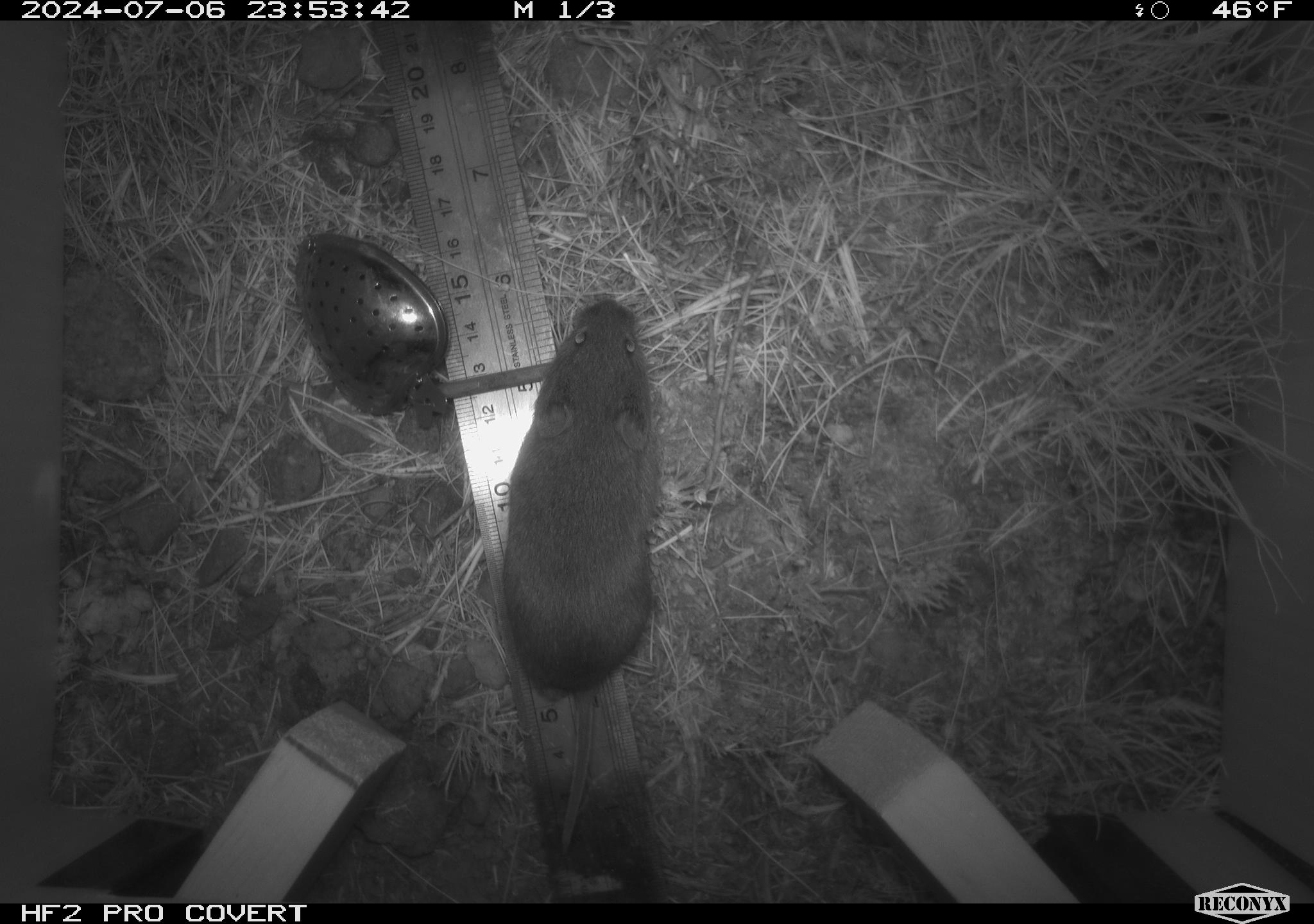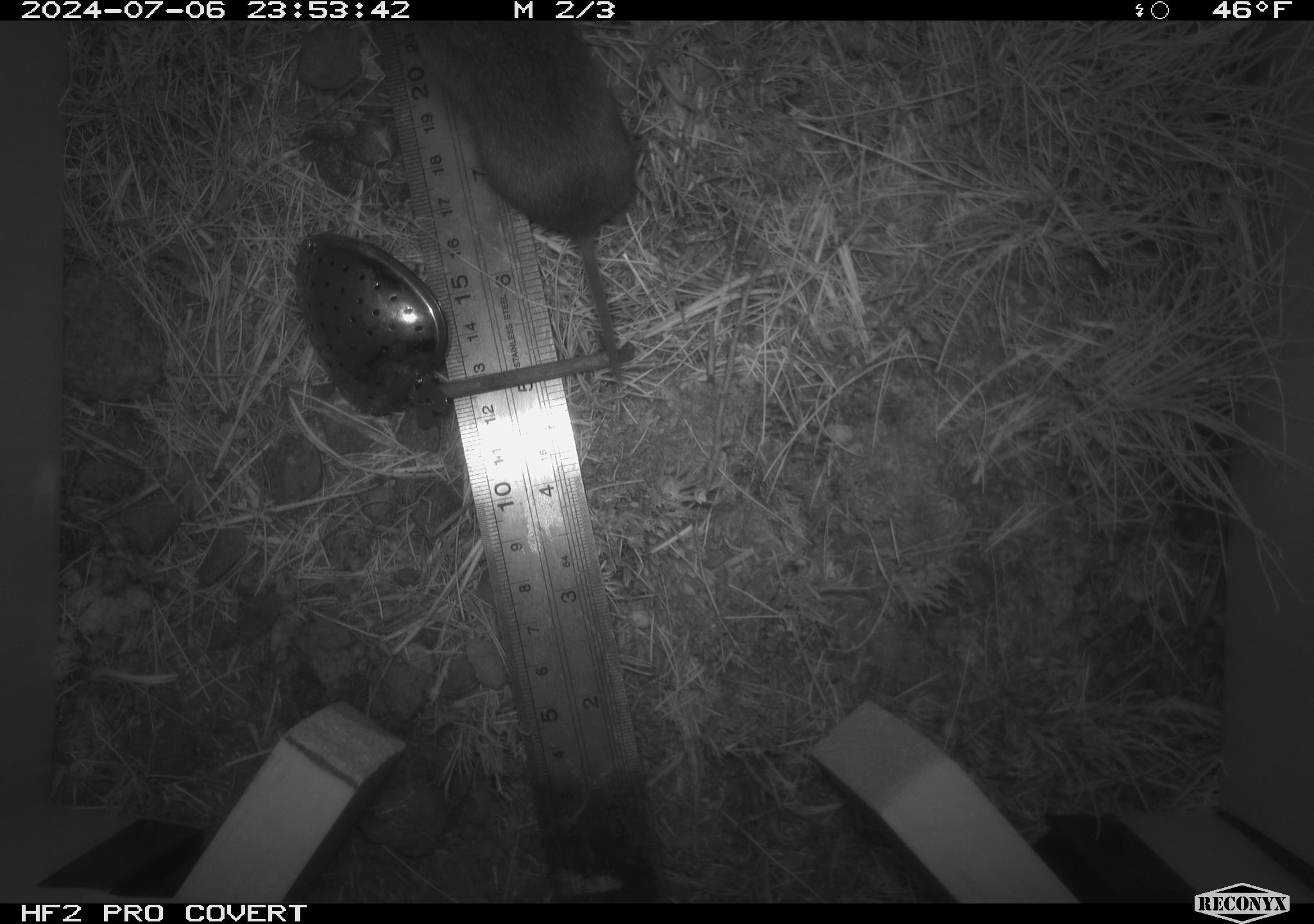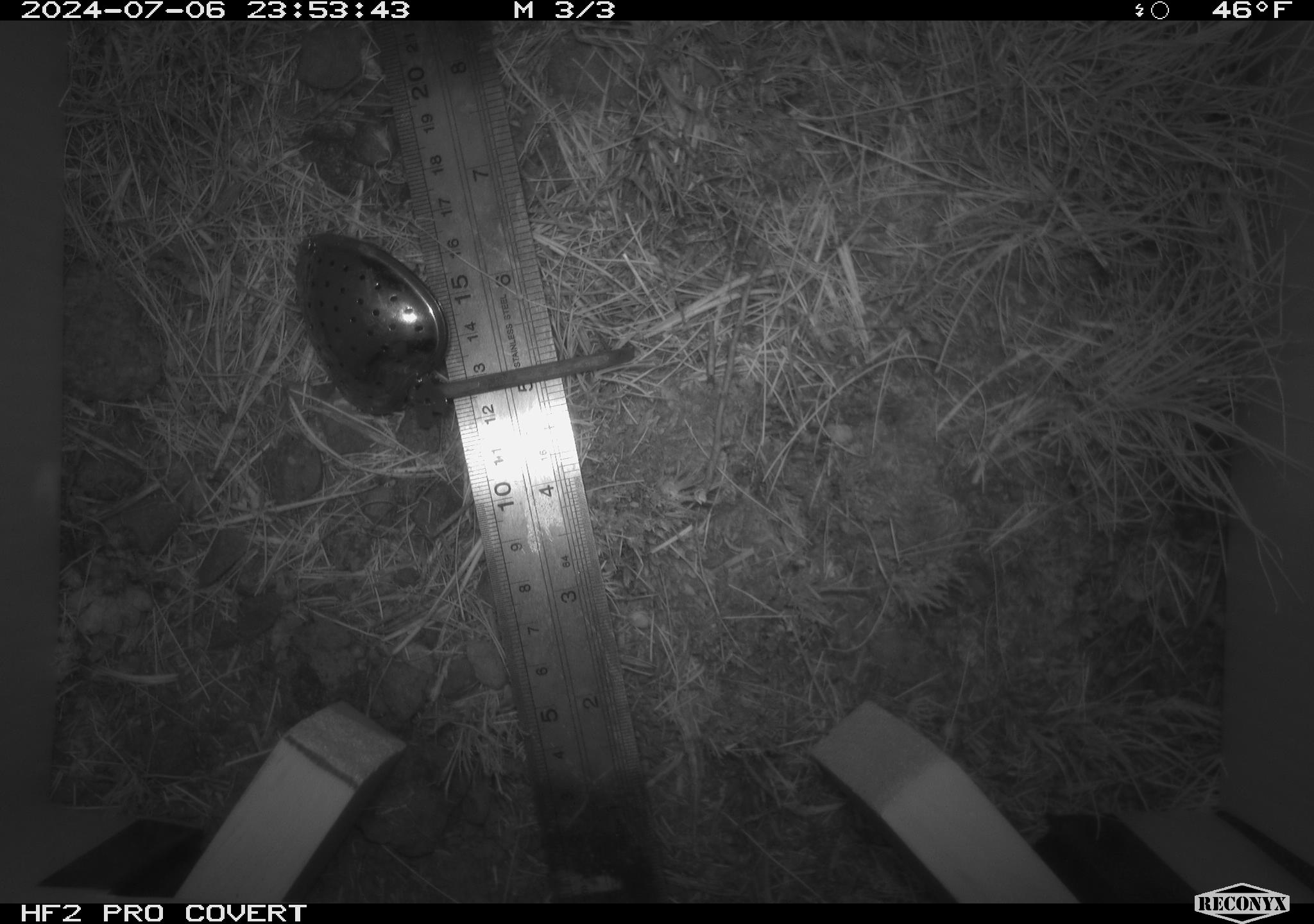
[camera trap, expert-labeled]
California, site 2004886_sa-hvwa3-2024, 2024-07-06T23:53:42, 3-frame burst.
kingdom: Animalia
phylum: Chordata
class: Mammalia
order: Rodentia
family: Cricetidae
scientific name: Arvicolinae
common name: voles, lemmings, and muskrats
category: arvicolinae subfamily